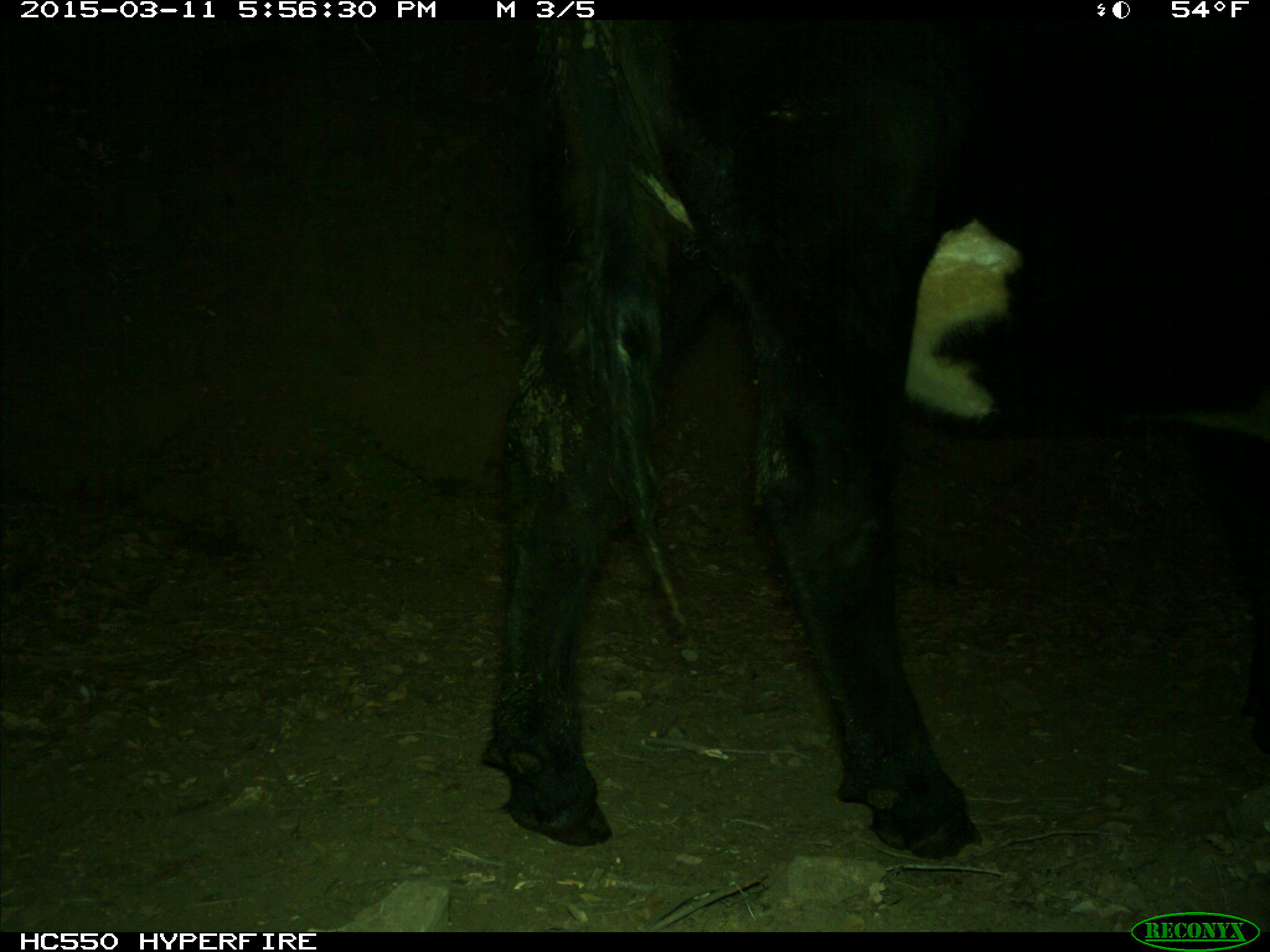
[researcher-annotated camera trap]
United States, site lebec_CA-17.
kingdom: Animalia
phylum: Chordata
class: Mammalia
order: Artiodactyla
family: Bovidae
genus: Bos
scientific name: Bos taurus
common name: domestic cow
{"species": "Bos taurus (domestic cow)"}